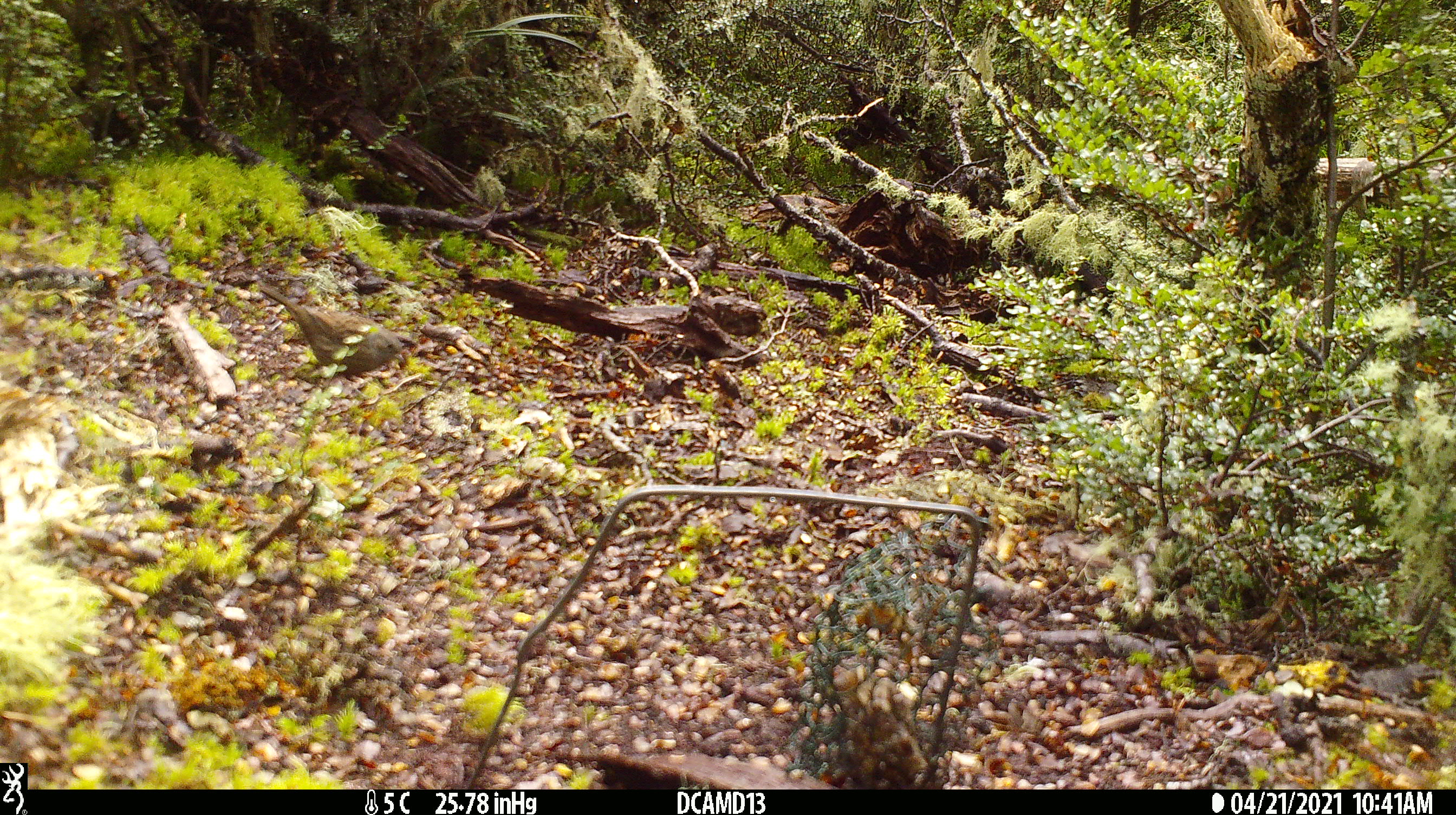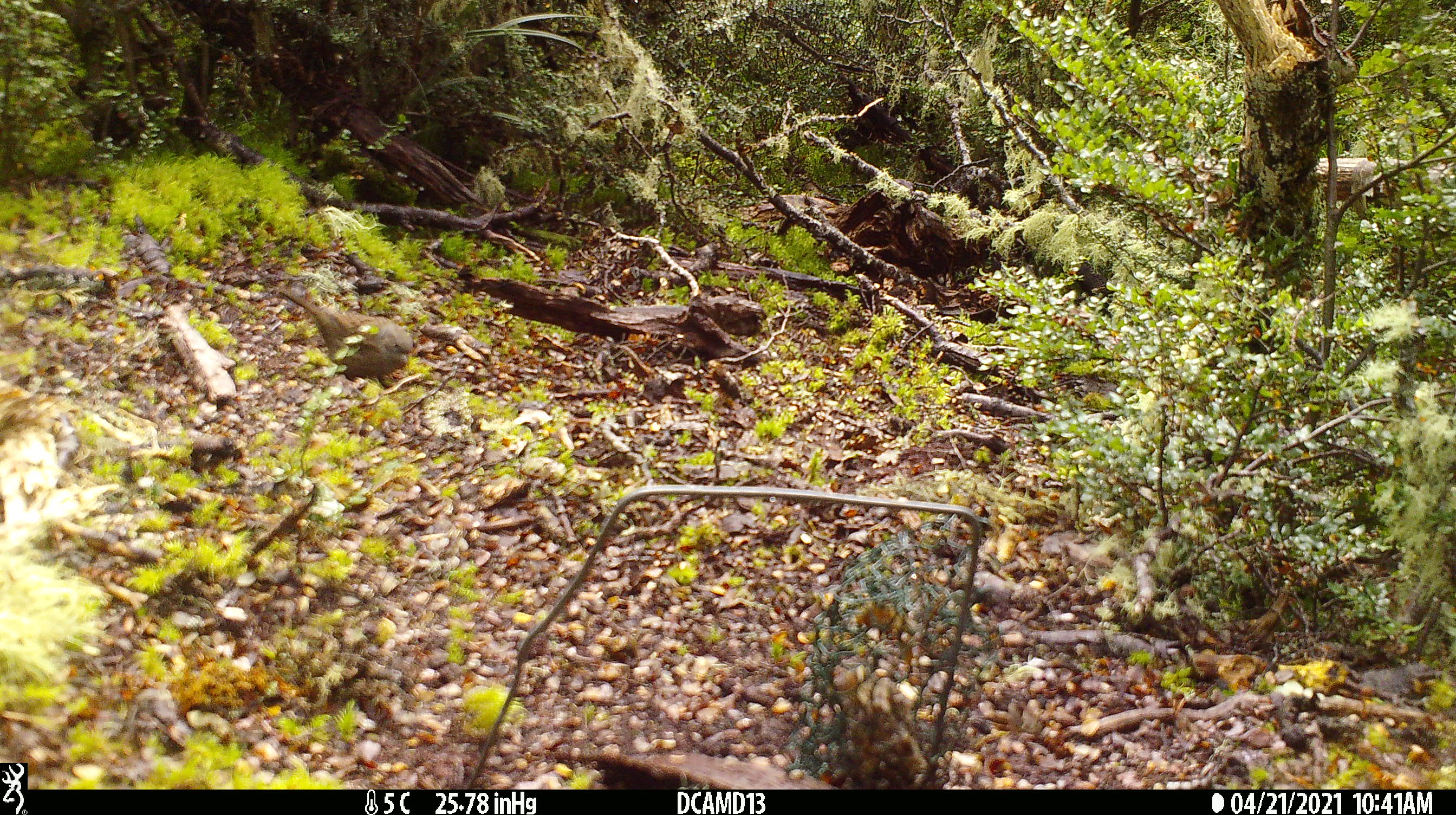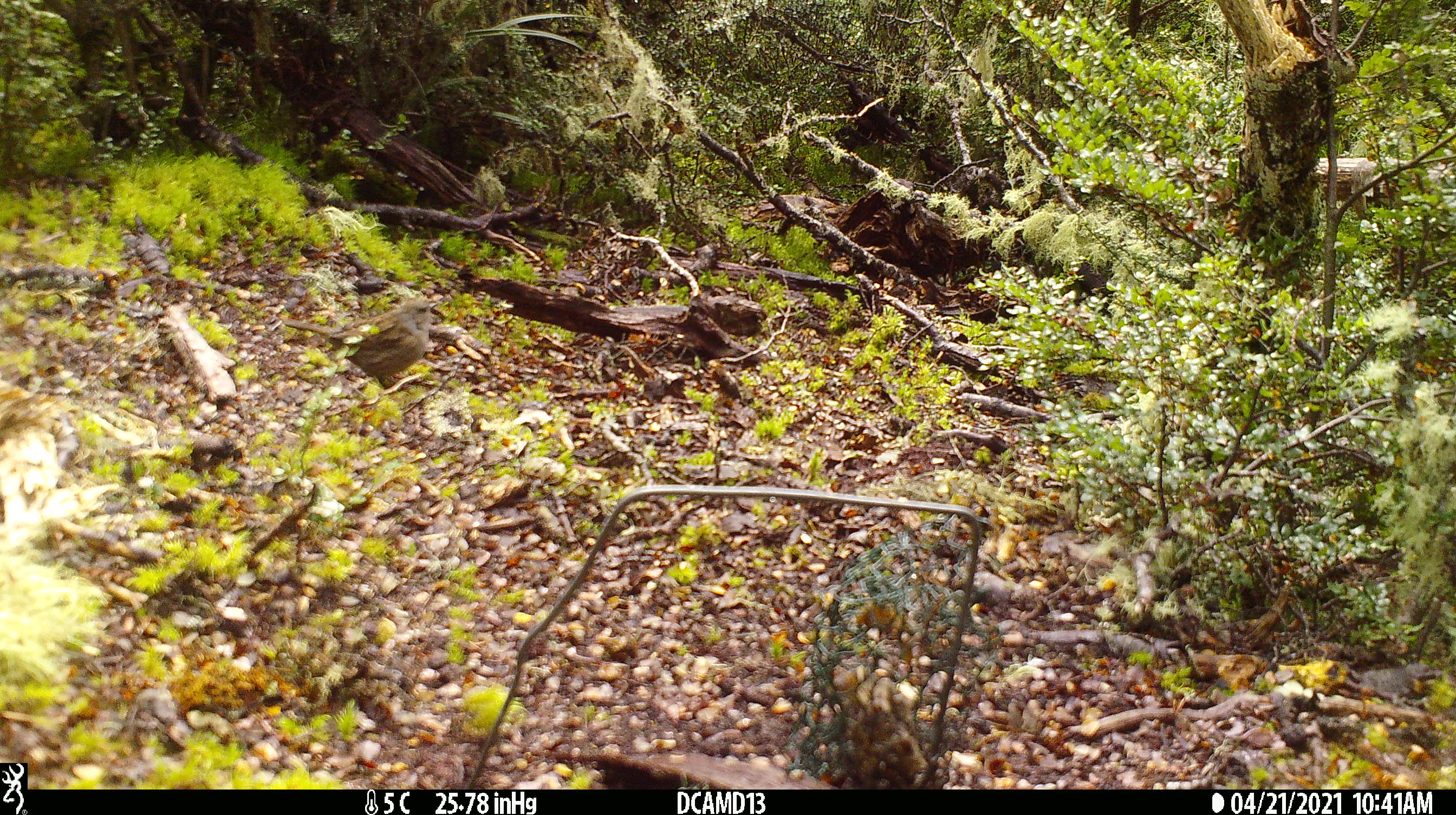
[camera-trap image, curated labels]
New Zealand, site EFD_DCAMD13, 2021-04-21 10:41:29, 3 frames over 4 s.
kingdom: Animalia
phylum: Chordata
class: Aves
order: Passeriformes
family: Prunellidae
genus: Prunella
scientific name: Prunella modularis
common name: dunnock